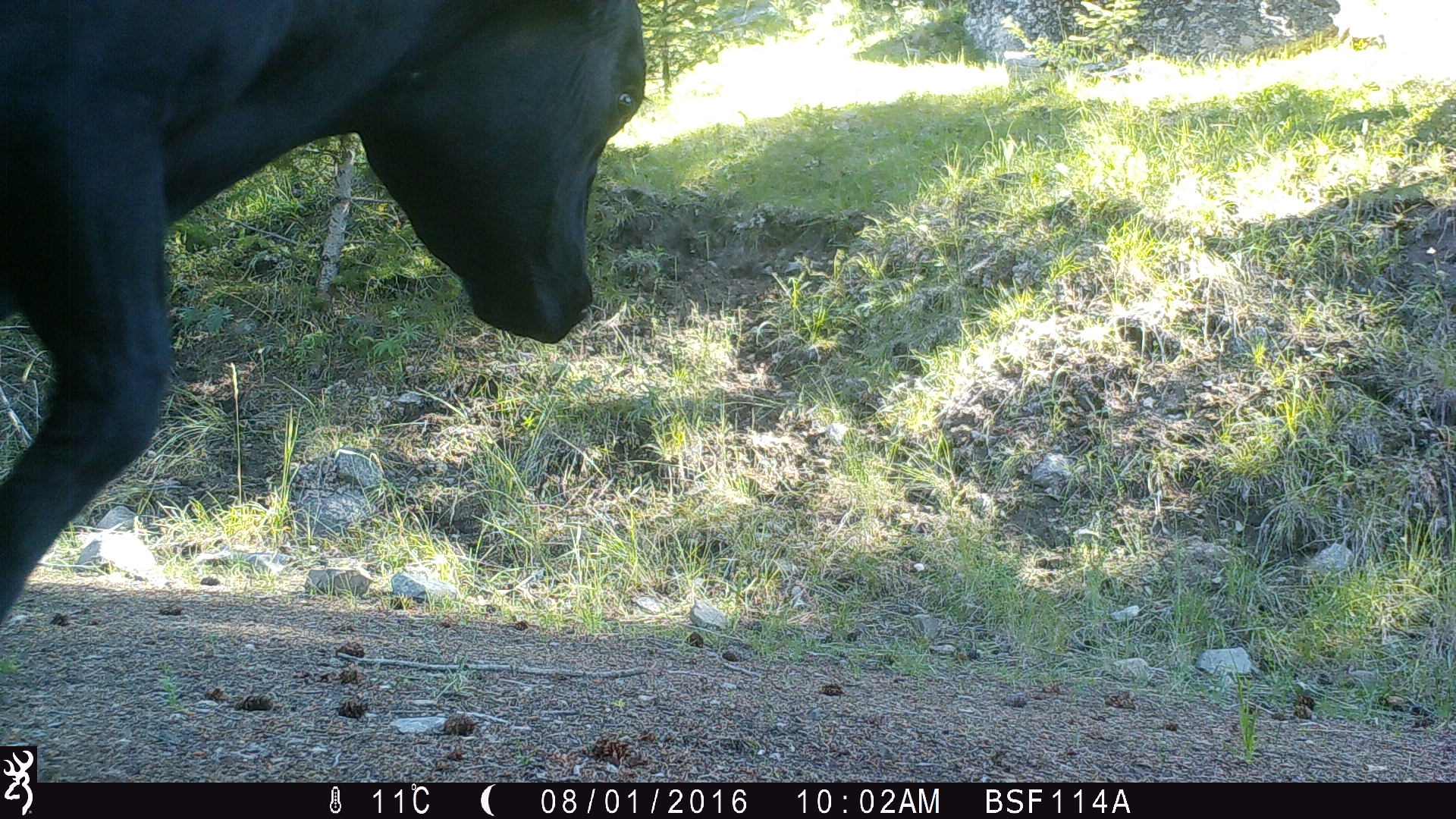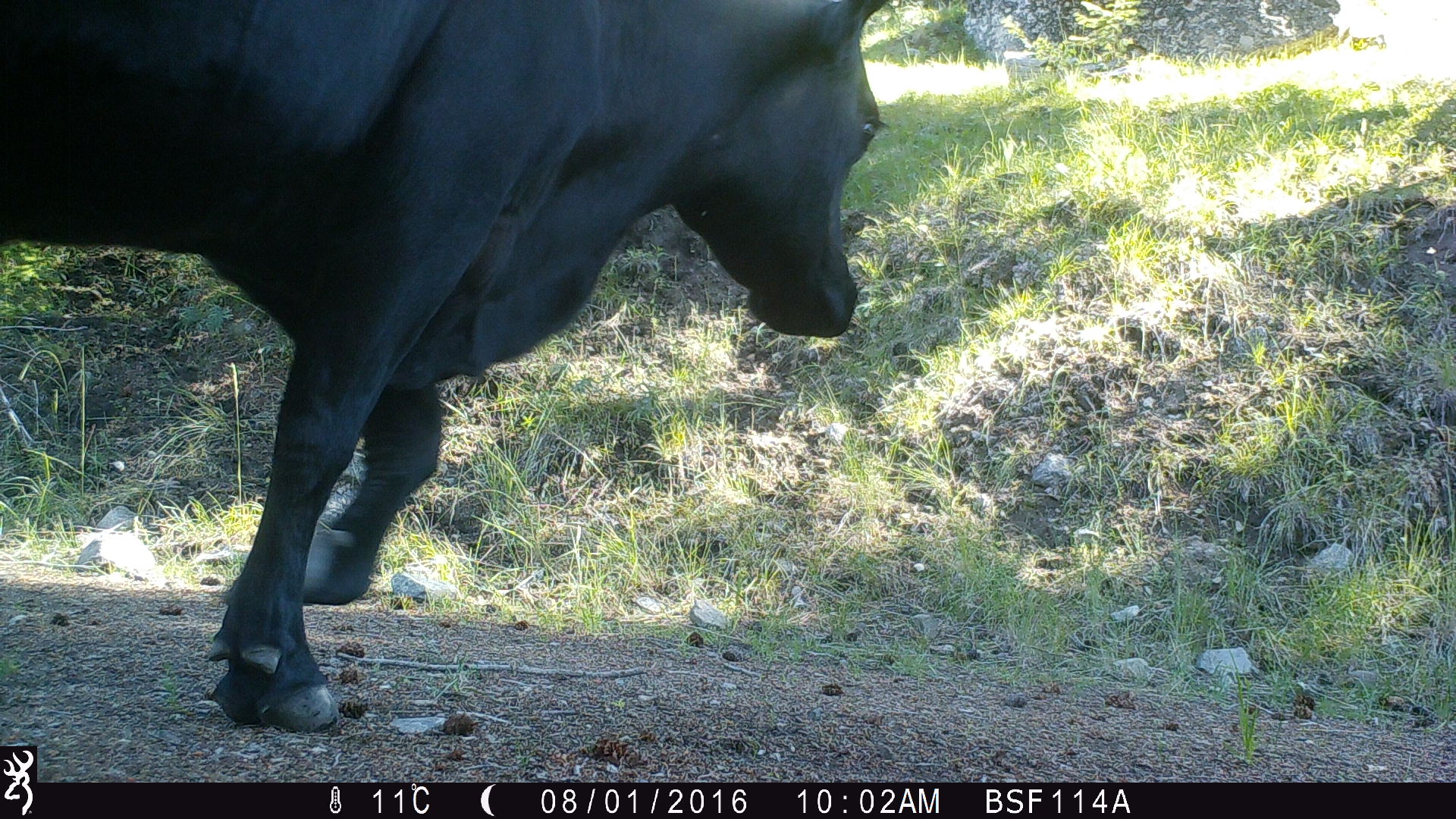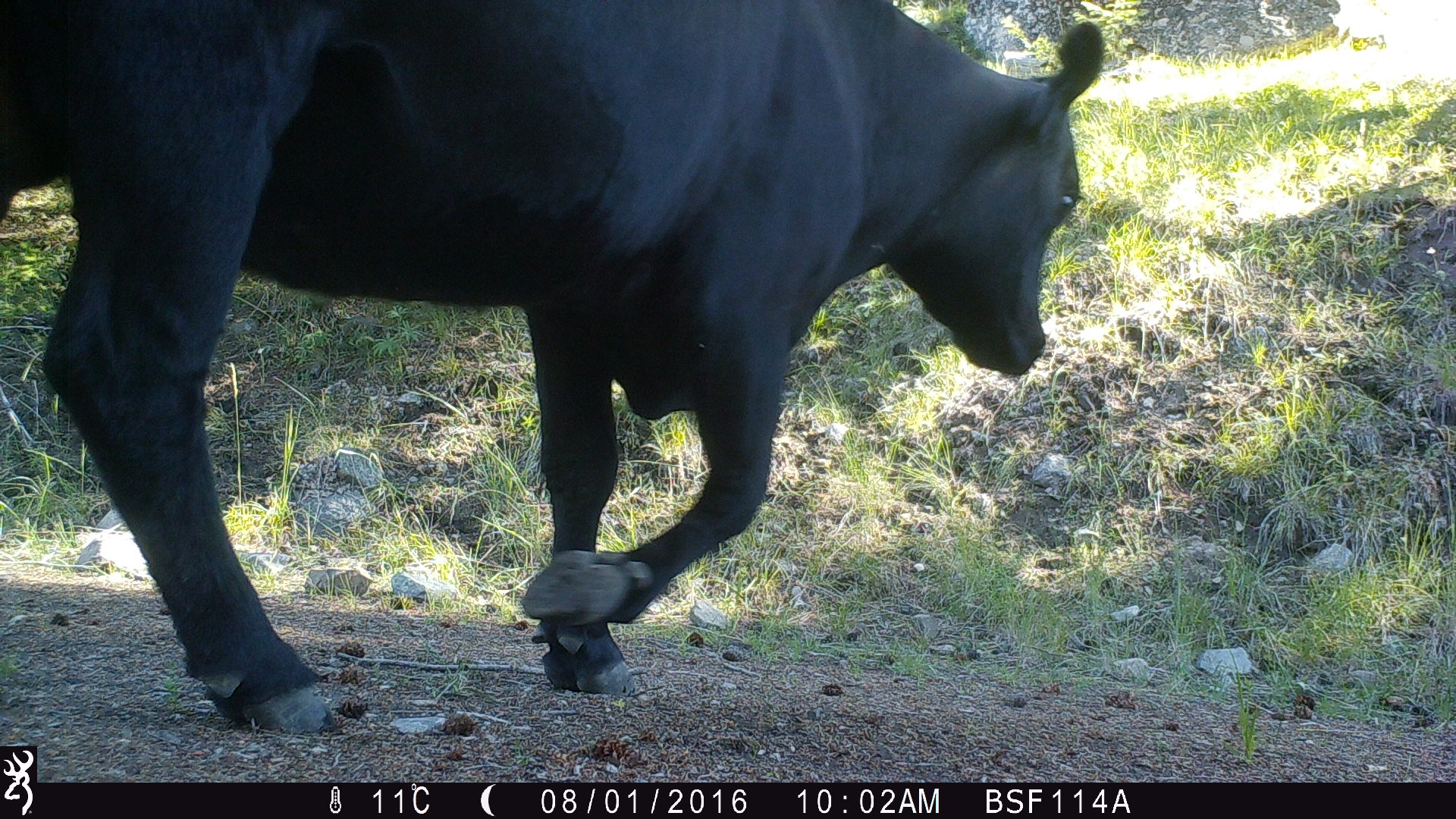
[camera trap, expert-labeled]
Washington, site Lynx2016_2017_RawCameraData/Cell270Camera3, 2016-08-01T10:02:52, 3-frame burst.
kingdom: Animalia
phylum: Chordata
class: Mammalia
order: Artiodactyla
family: Bovidae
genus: Bos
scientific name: Bos taurus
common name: domestic cattle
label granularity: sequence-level